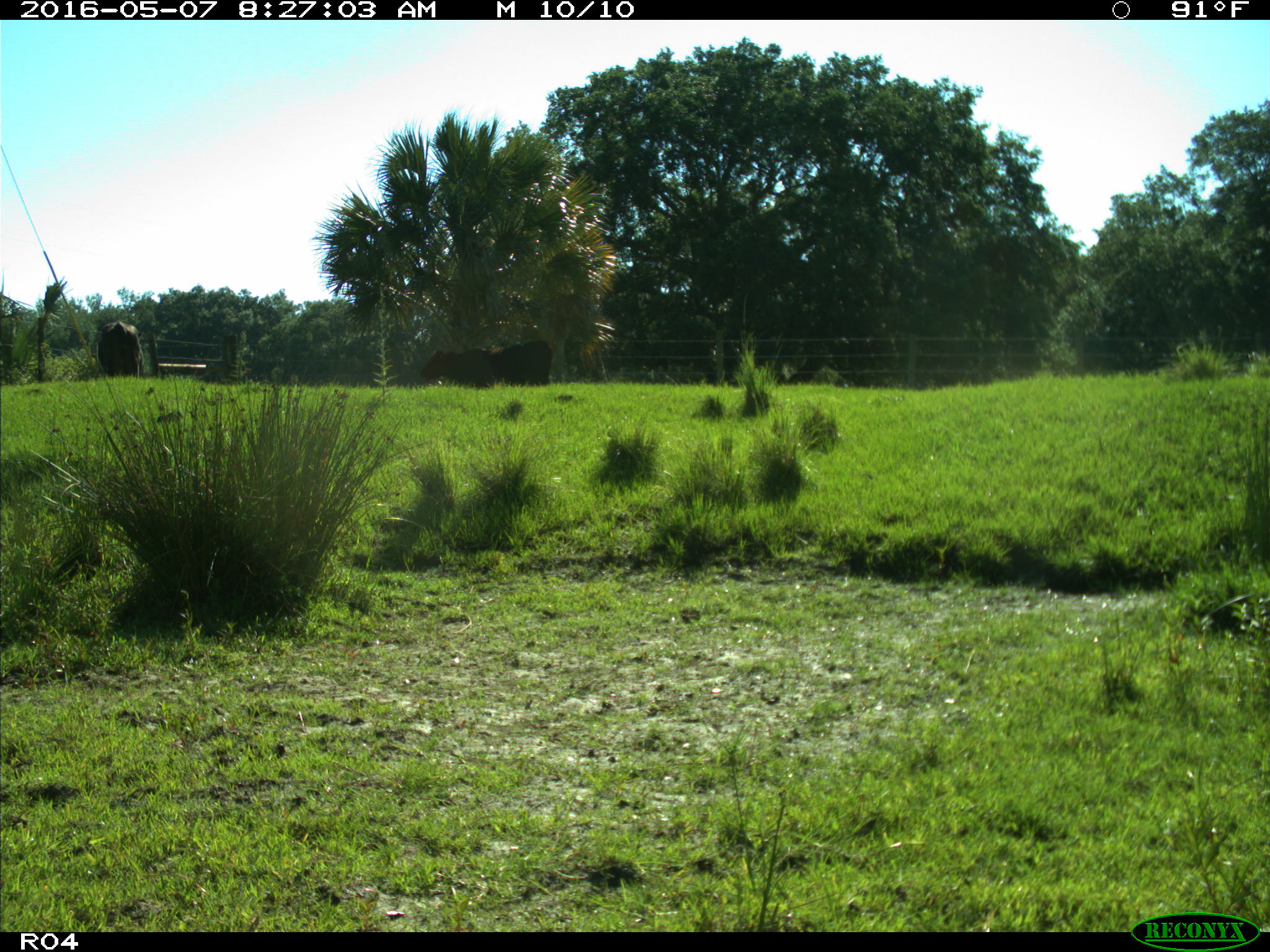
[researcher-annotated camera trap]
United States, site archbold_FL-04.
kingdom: Animalia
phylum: Chordata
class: Mammalia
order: Artiodactyla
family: Bovidae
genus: Bos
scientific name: Bos taurus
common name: domestic cow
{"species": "Bos taurus (domestic cow)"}